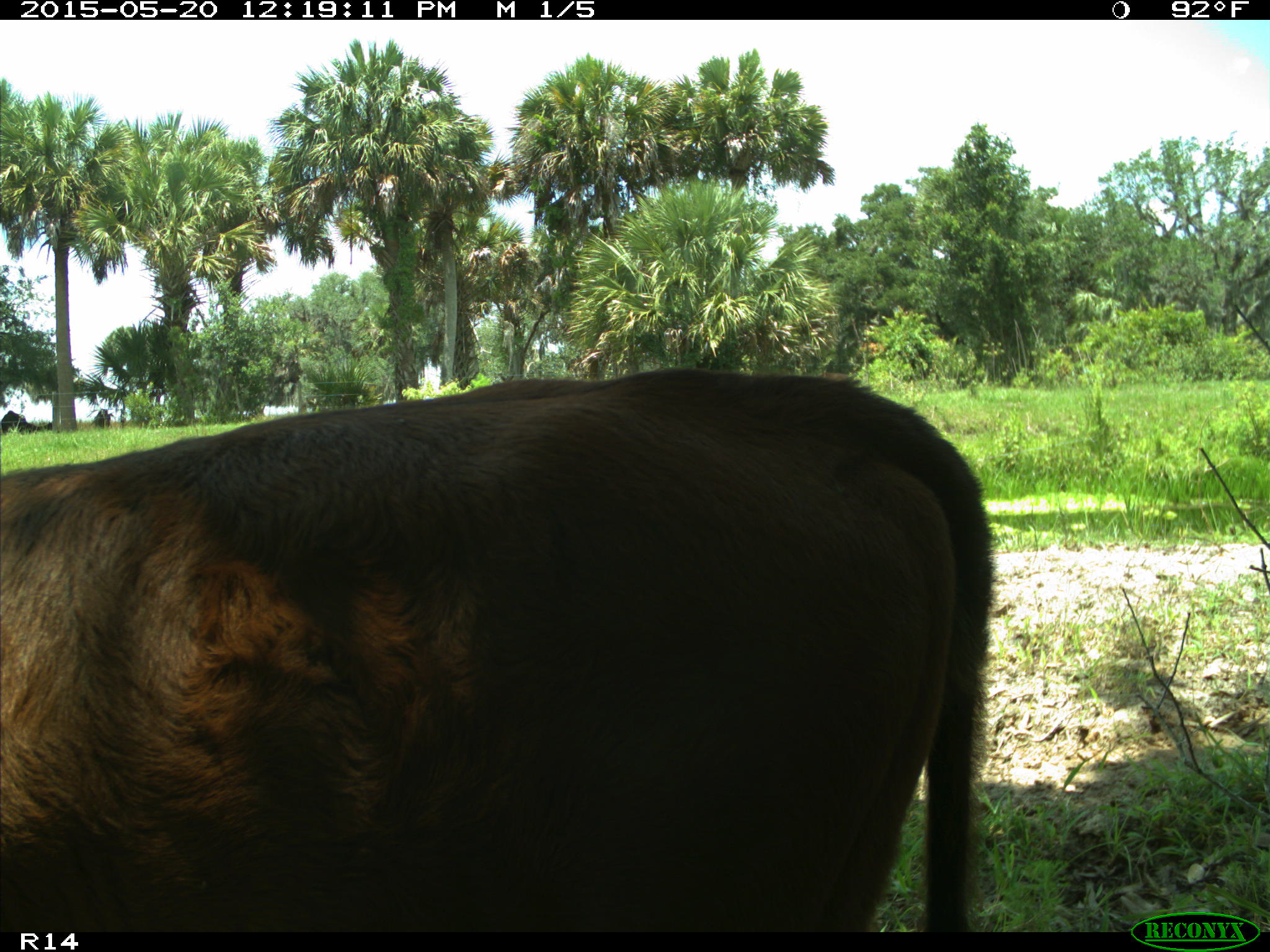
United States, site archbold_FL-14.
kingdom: Animalia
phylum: Chordata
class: Mammalia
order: Artiodactyla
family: Bovidae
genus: Bos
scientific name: Bos taurus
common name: domestic cow